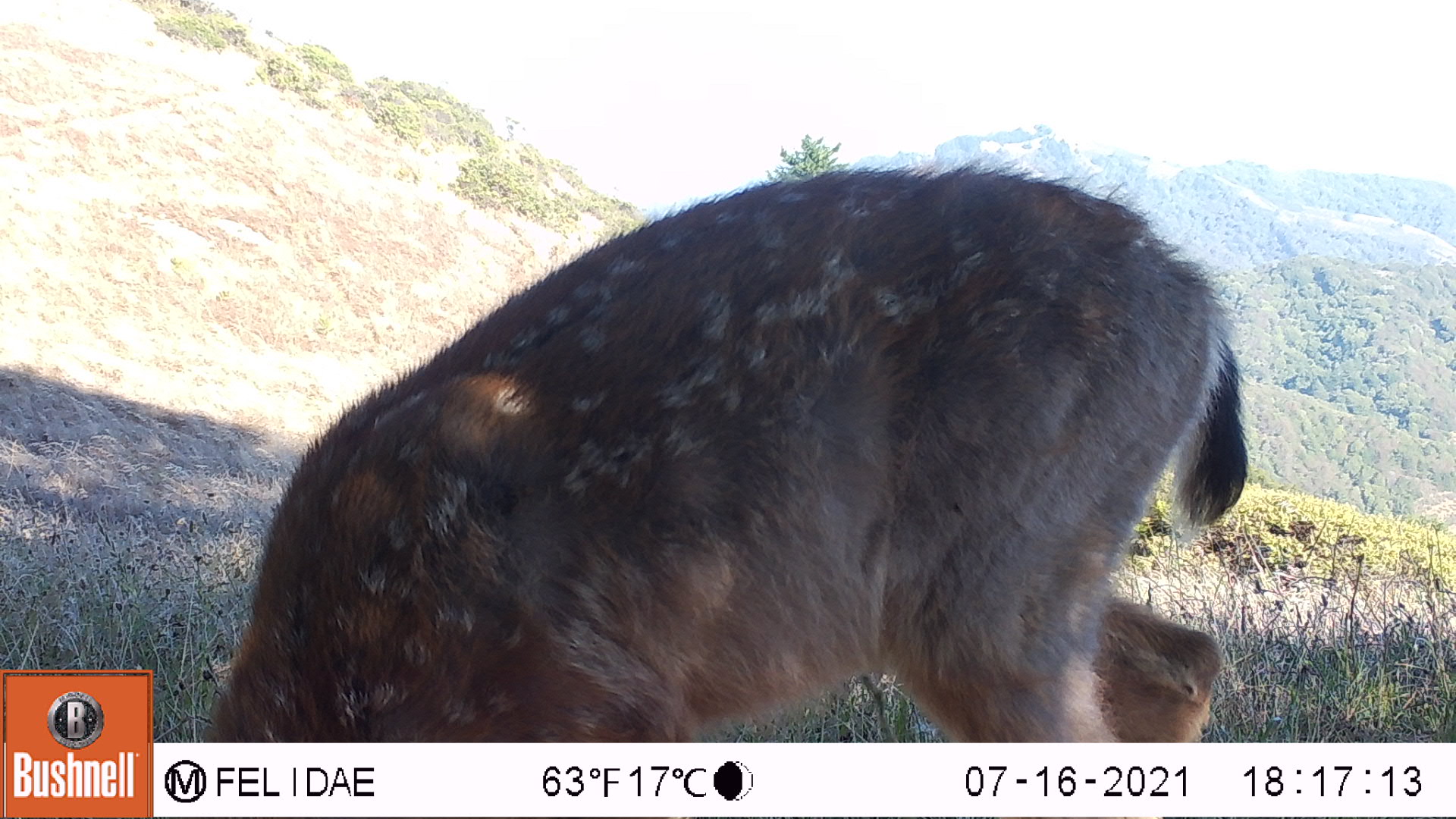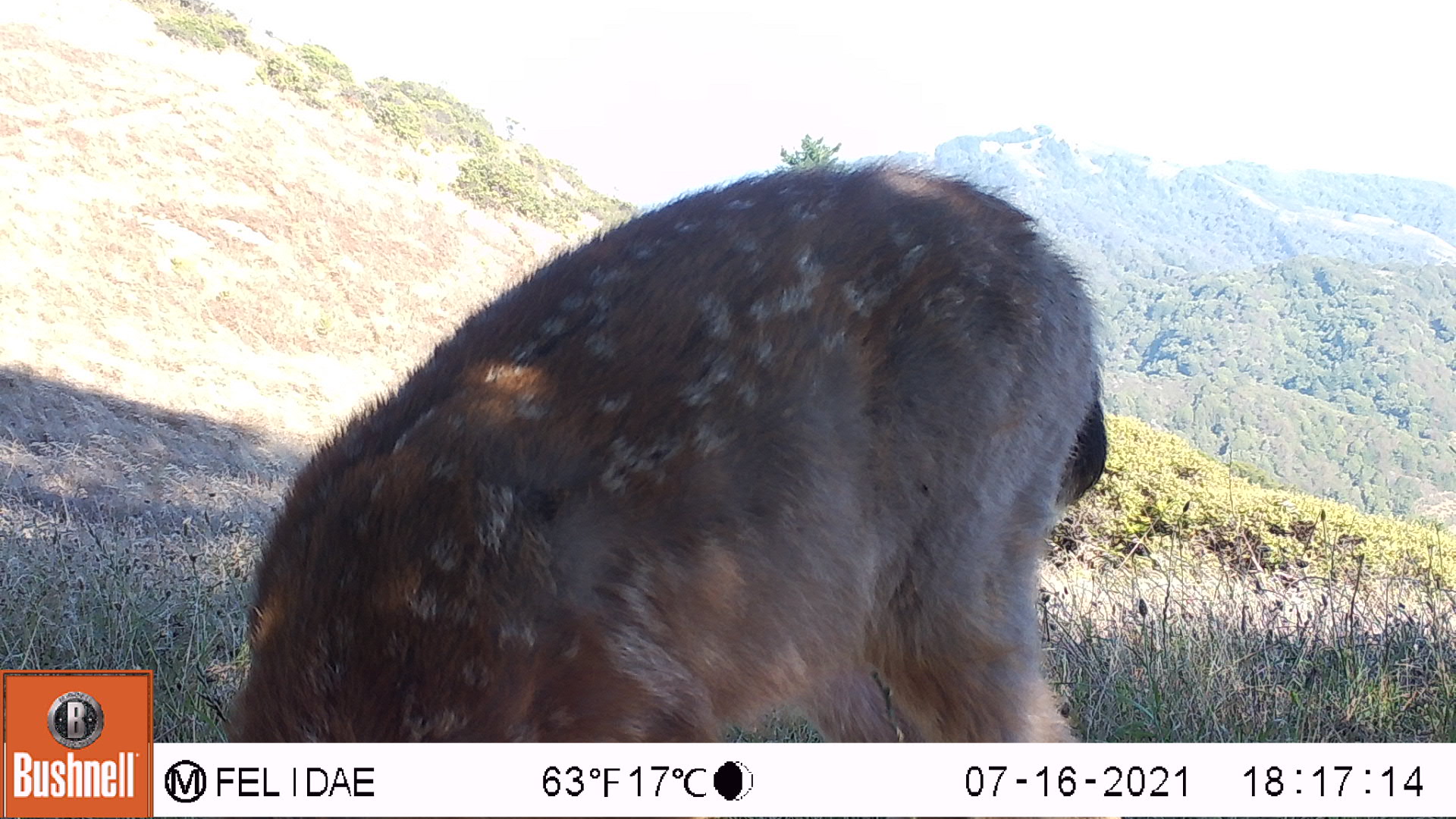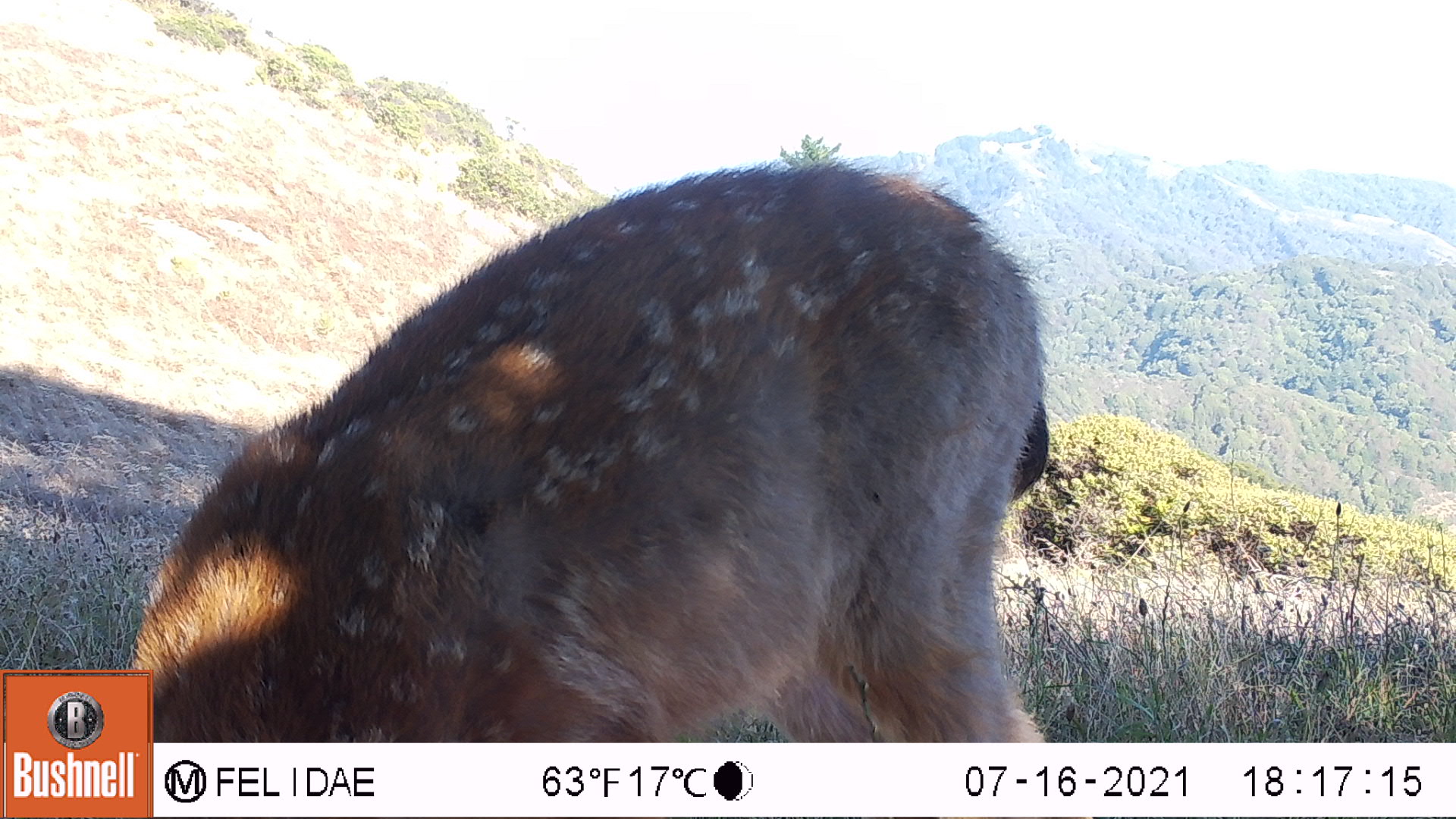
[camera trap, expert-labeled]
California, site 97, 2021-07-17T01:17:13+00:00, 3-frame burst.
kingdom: Animalia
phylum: Chordata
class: Mammalia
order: Artiodactyla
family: Cervidae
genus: Odocoileus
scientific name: Odocoileus hemionus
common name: mule deer